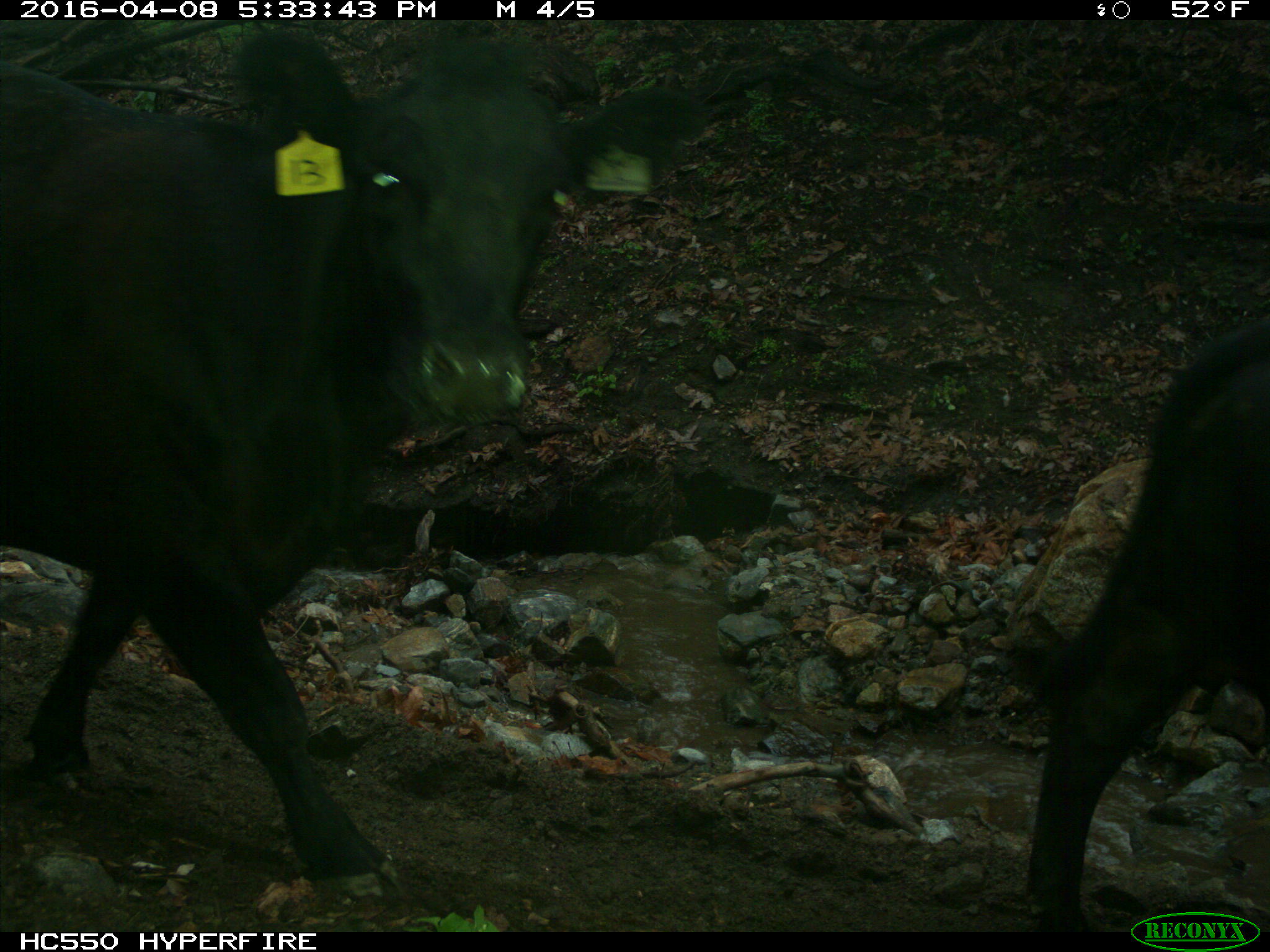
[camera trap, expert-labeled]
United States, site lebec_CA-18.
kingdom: Animalia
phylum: Chordata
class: Mammalia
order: Artiodactyla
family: Bovidae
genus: Bos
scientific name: Bos taurus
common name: domestic cow